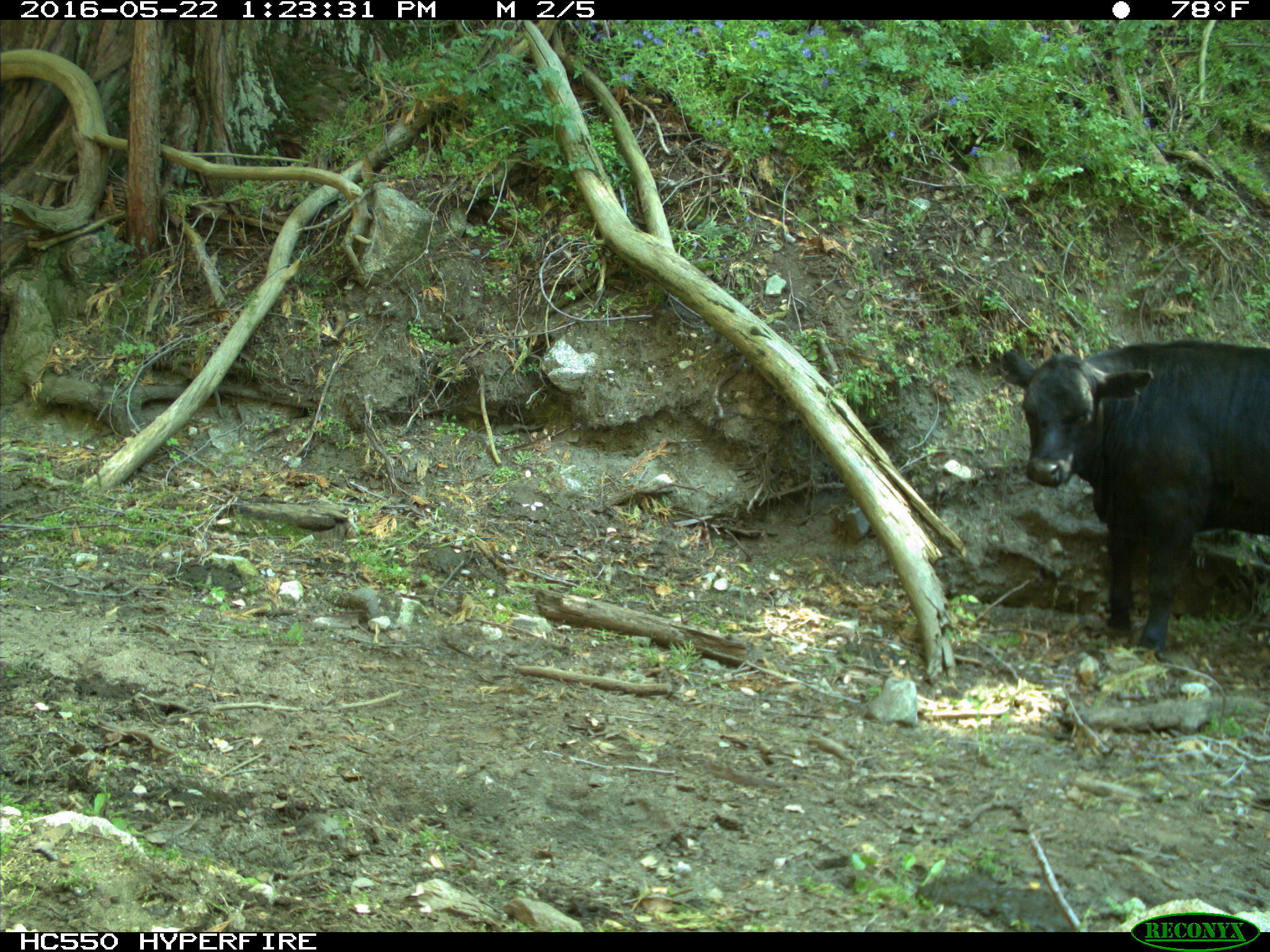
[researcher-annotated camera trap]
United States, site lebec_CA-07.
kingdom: Animalia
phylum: Chordata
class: Mammalia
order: Artiodactyla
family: Bovidae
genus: Bos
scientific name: Bos taurus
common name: domestic cow